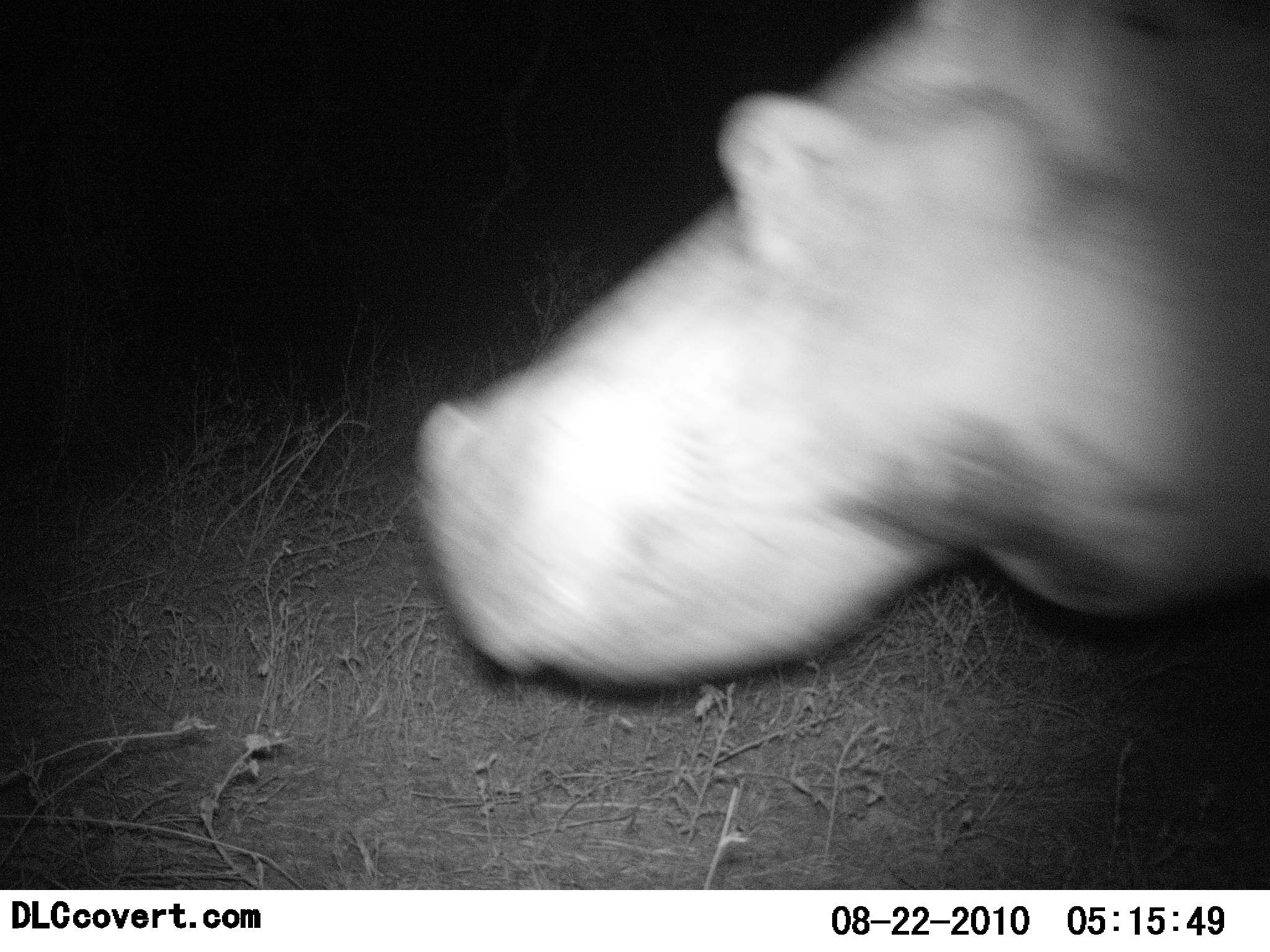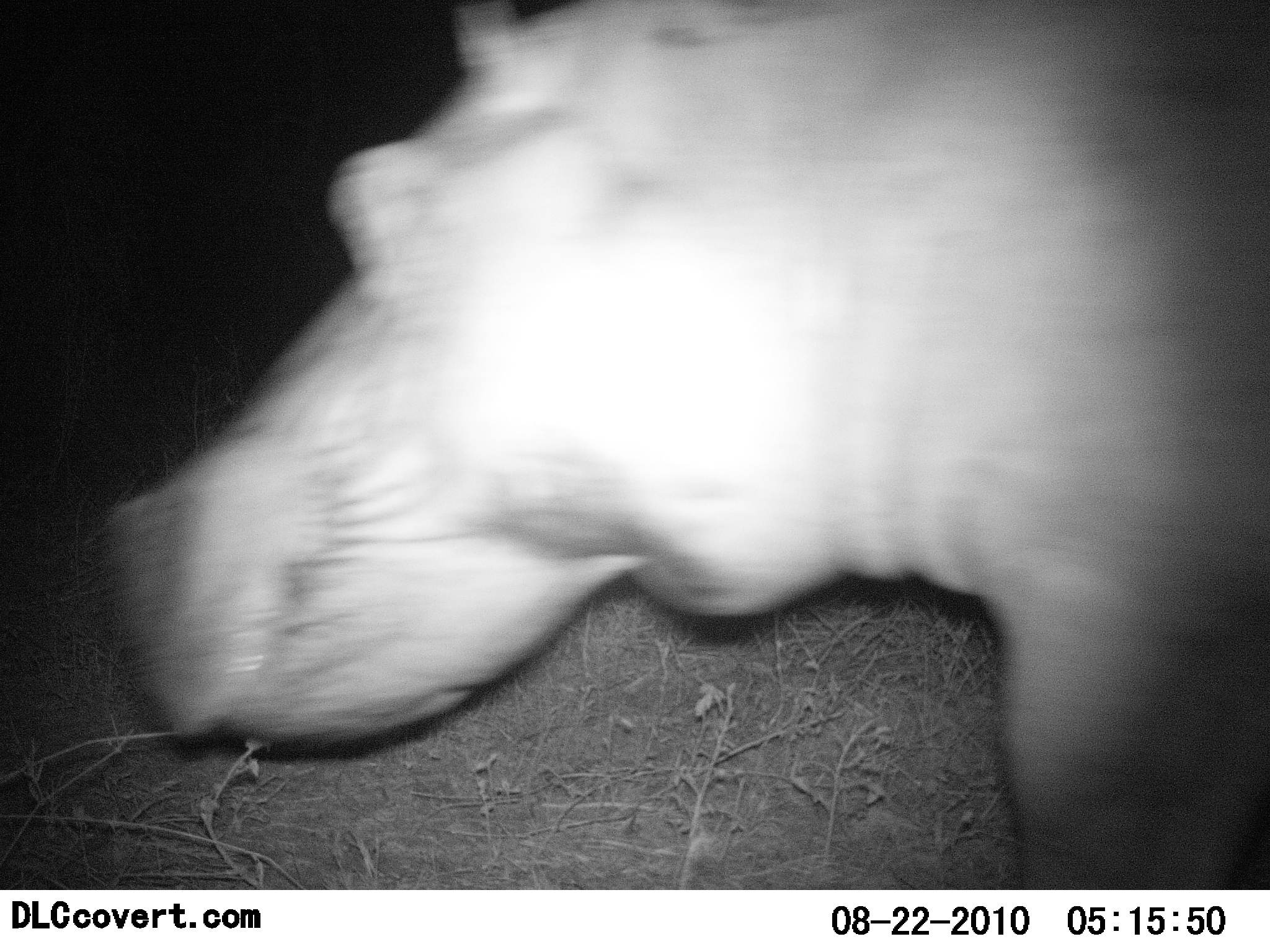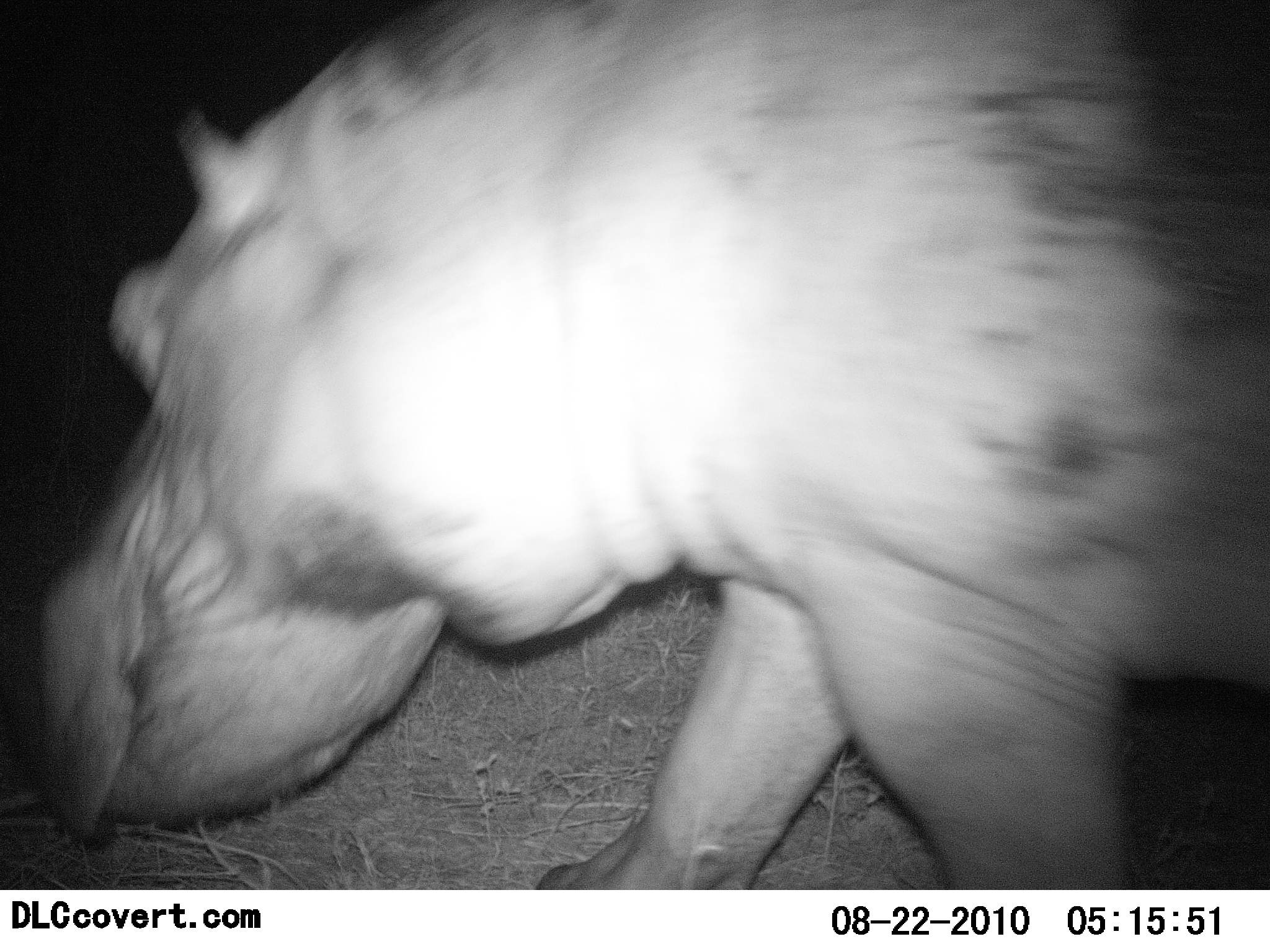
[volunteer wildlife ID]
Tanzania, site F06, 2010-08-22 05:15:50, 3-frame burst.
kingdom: Animalia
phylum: Chordata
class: Mammalia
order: Artiodactyla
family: Hippopotamidae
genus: Hippopotamus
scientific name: Hippopotamus amphibius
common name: hippopotamus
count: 1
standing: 0%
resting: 0%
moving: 100%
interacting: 0%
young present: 0%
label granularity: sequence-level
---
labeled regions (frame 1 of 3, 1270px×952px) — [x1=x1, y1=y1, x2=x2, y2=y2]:
animal: [x1=417, y1=1, x2=1270, y2=690]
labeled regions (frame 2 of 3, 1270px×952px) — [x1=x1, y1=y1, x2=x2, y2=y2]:
animal: [x1=113, y1=0, x2=1269, y2=891]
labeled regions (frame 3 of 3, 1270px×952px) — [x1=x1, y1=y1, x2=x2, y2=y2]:
animal: [x1=39, y1=0, x2=1269, y2=889]